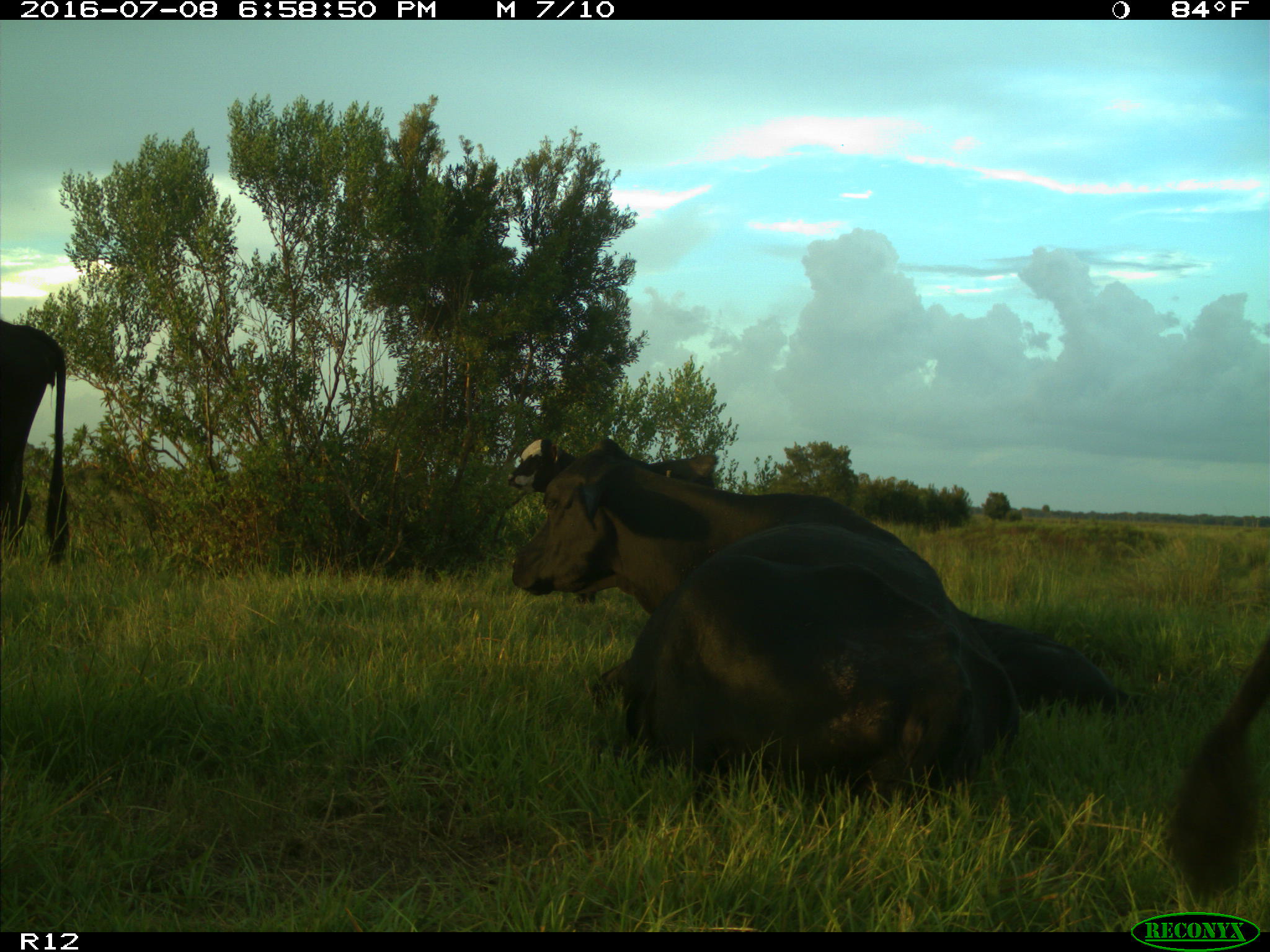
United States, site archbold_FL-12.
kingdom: Animalia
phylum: Chordata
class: Mammalia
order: Artiodactyla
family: Bovidae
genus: Bos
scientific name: Bos taurus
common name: domestic cow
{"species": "Bos taurus (domestic cow)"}